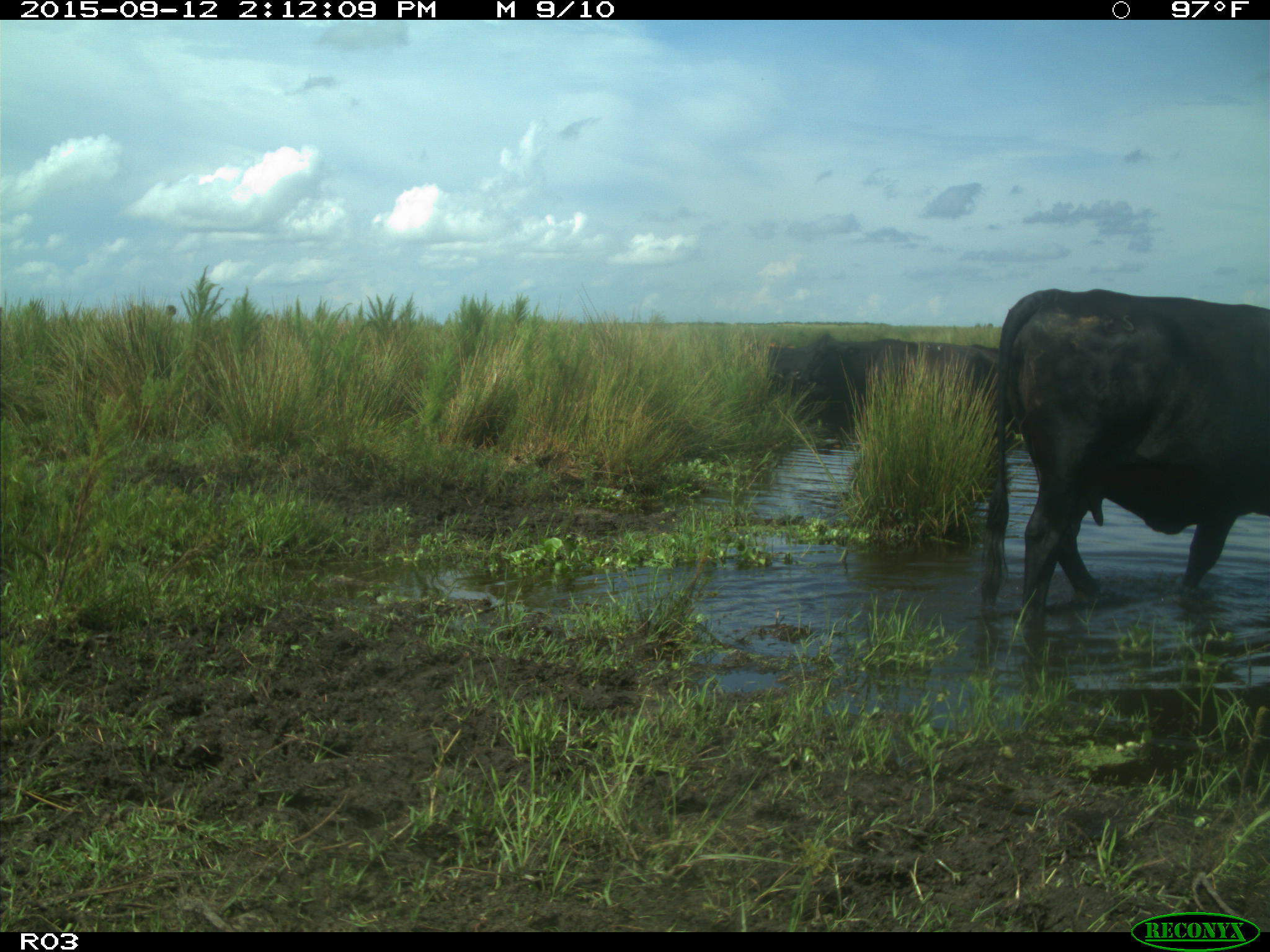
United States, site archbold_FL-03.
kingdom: Animalia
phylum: Chordata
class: Mammalia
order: Artiodactyla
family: Bovidae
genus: Bos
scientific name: Bos taurus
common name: domestic cow